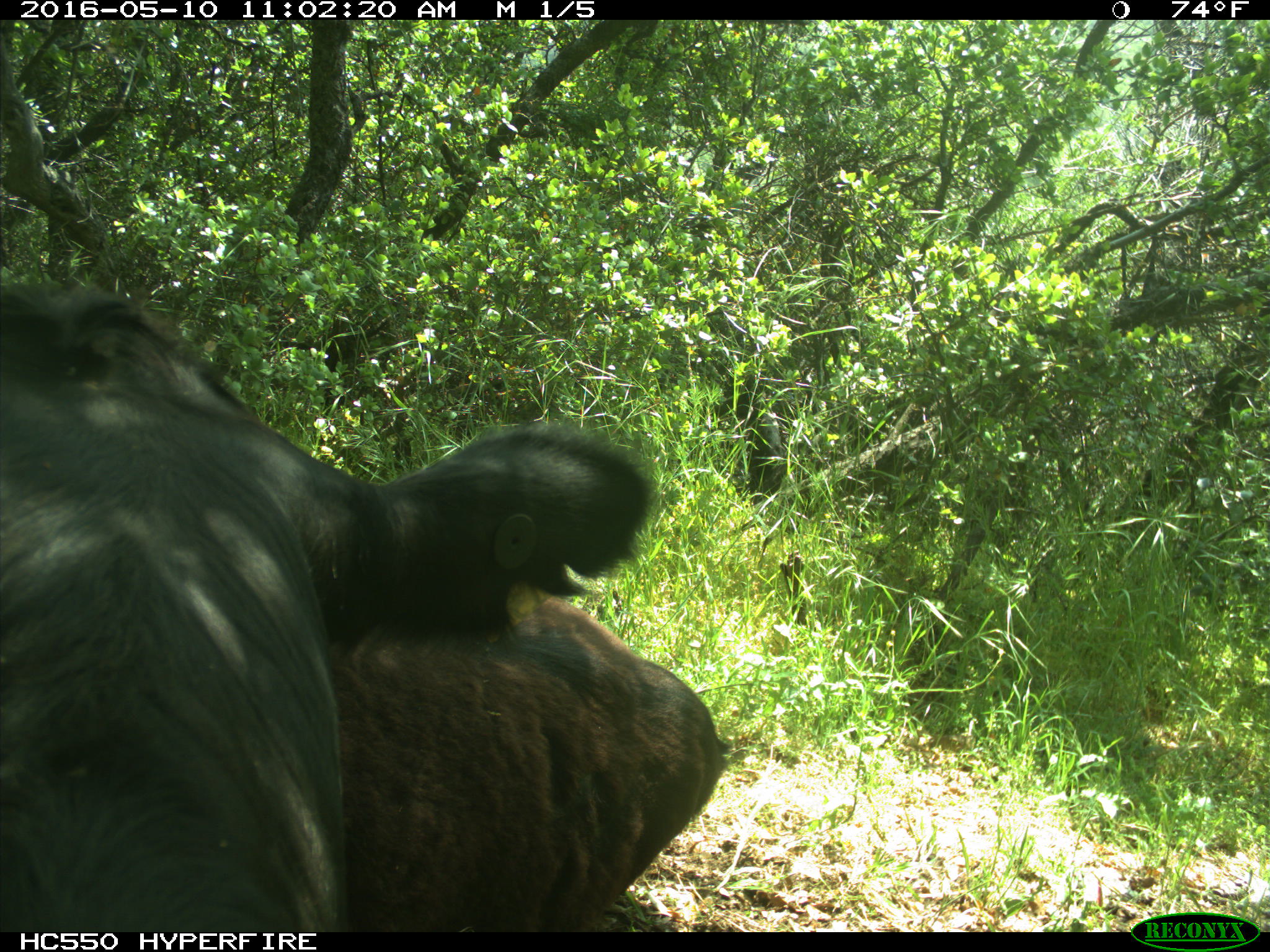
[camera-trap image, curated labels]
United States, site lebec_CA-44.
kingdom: Animalia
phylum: Chordata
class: Mammalia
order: Artiodactyla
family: Bovidae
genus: Bos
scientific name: Bos taurus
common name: domestic cow